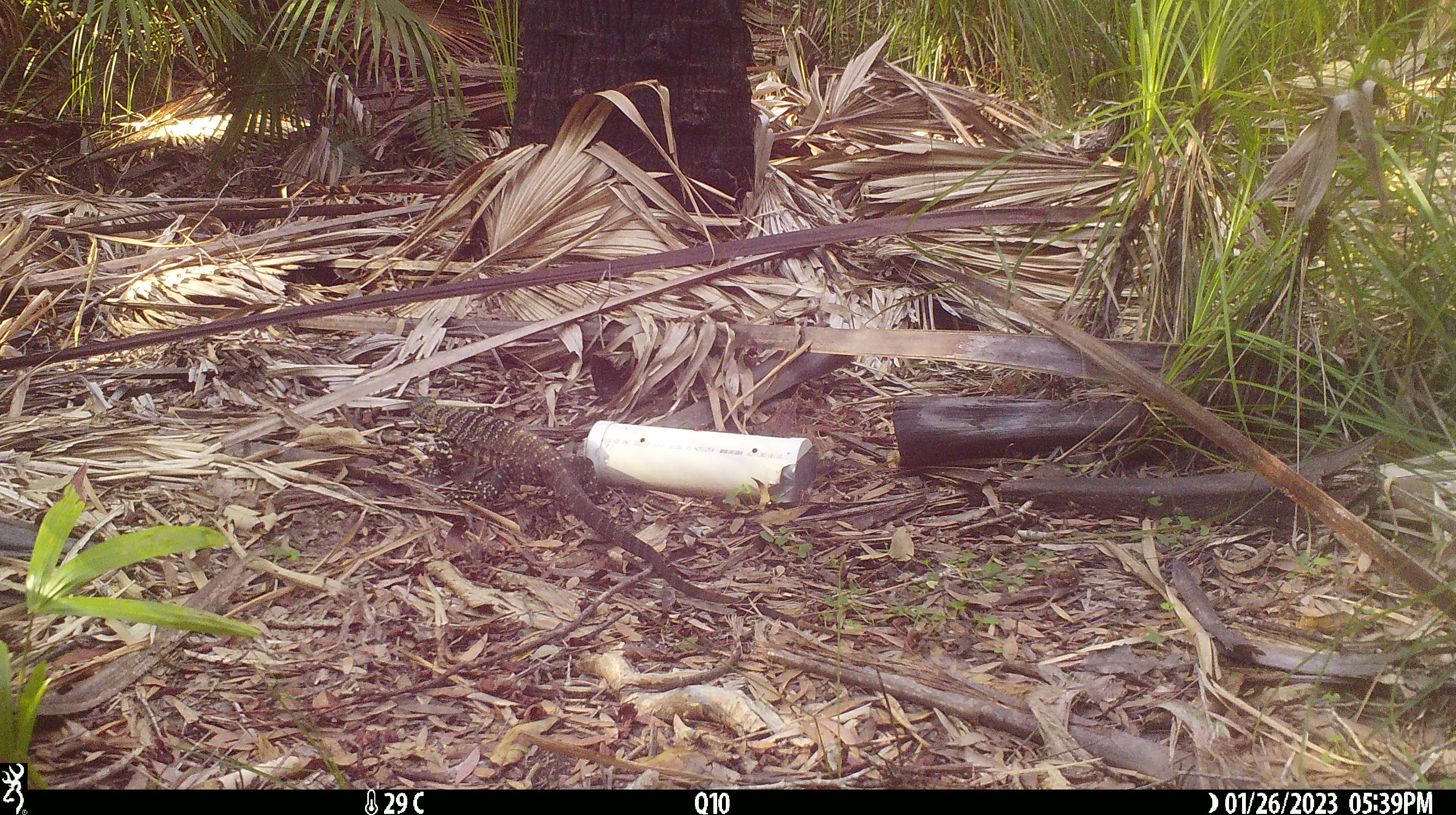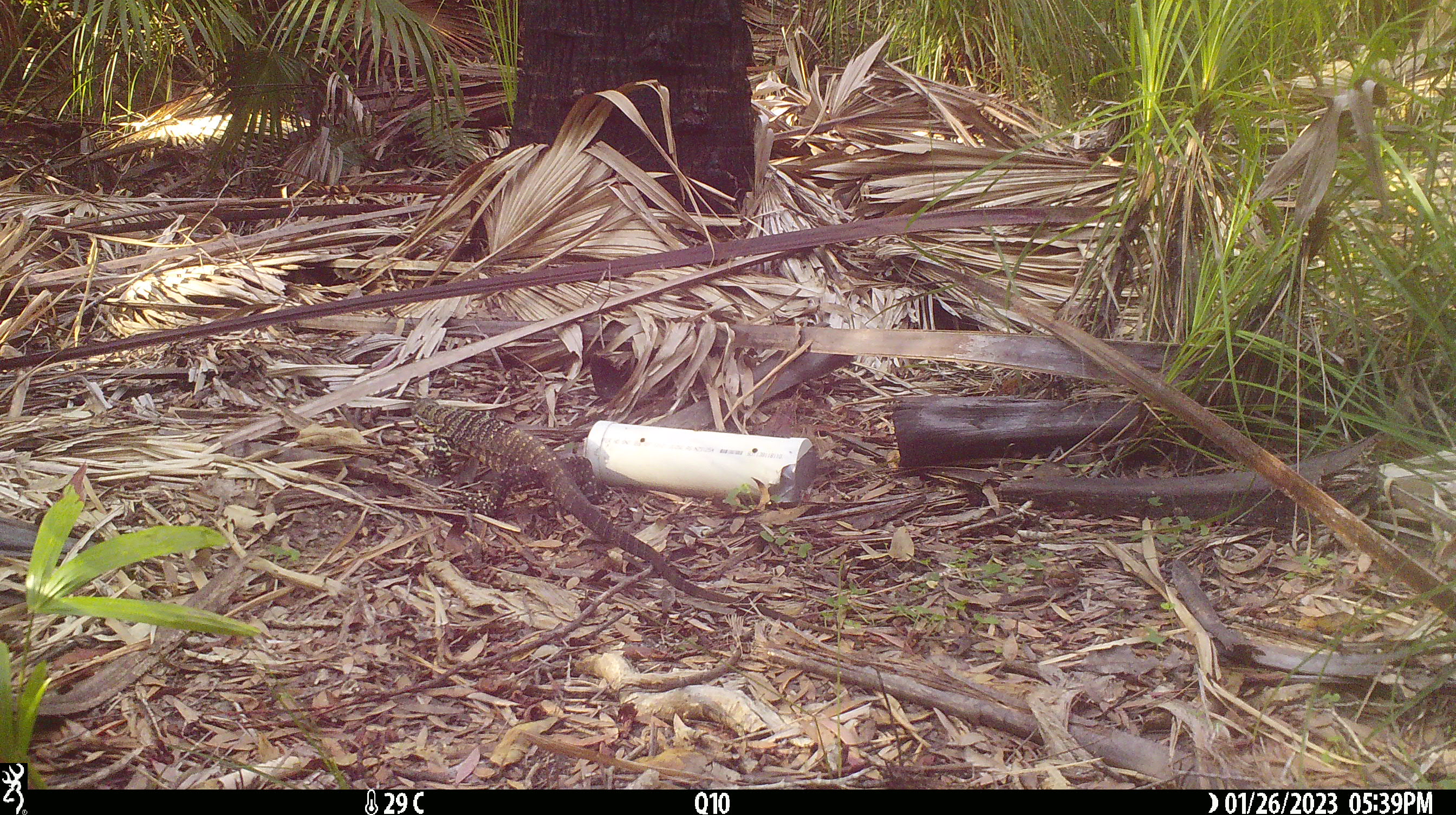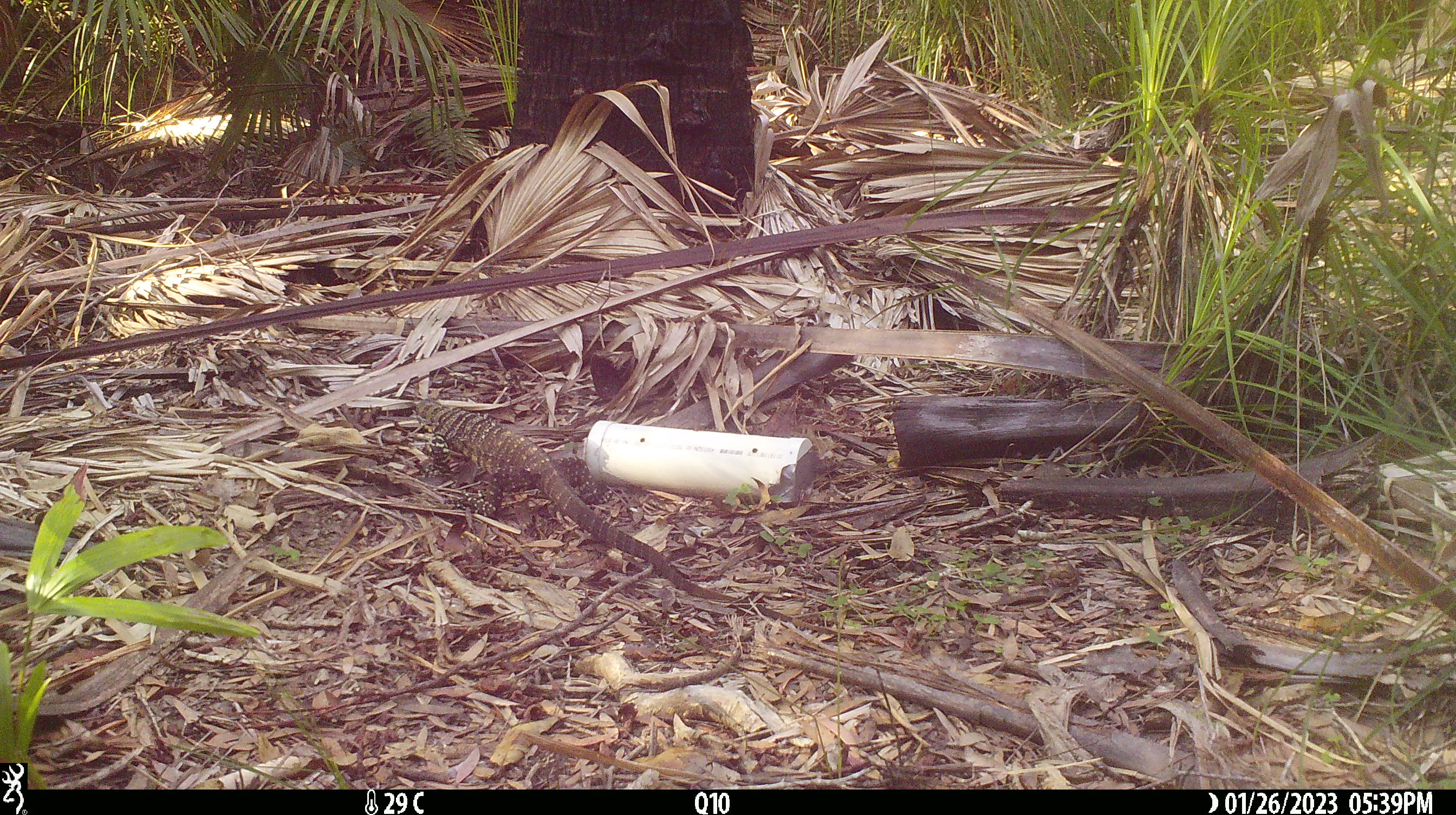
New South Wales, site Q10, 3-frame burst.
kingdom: Animalia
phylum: Chordata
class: Reptilia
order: Squamata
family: Varanidae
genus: Varanus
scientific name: Varanus varius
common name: lace monitor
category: goanna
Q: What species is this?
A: Goanna (lace monitor) (Varanus varius).